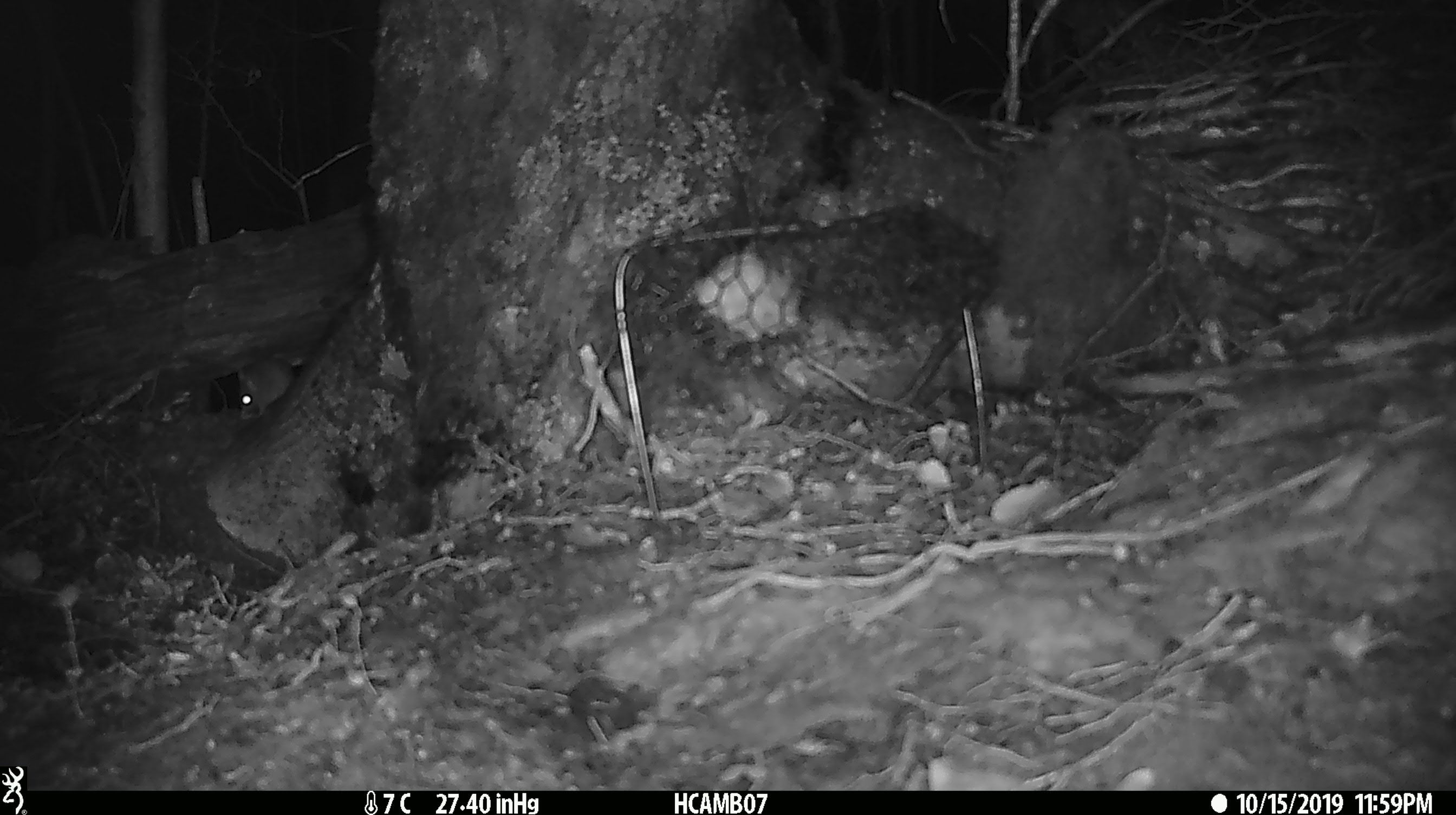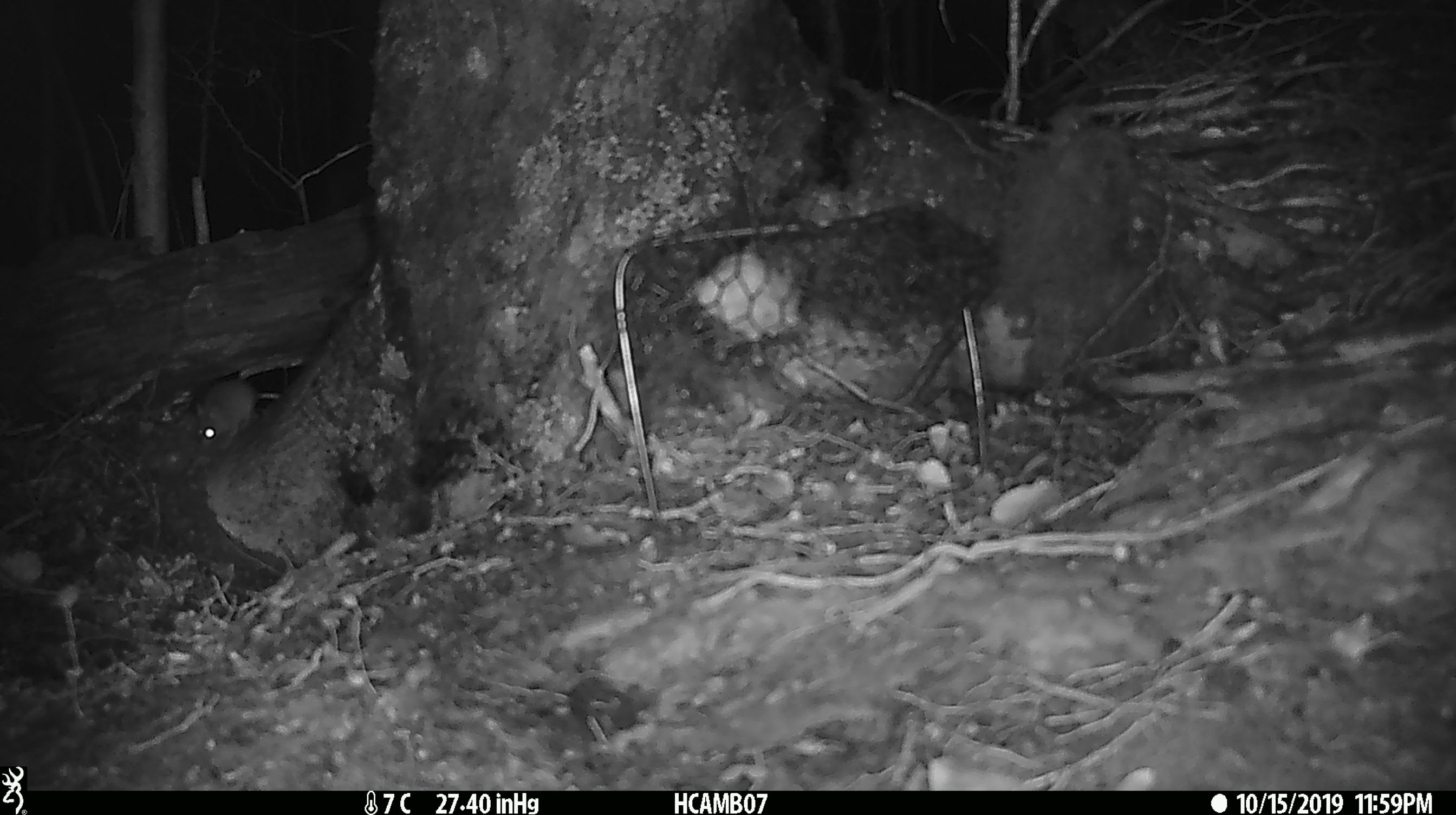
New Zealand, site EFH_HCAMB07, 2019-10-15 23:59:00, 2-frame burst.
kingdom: Animalia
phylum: Chordata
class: Mammalia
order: Rodentia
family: Muridae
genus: Mus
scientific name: Mus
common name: mouse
Mouse (Mus).